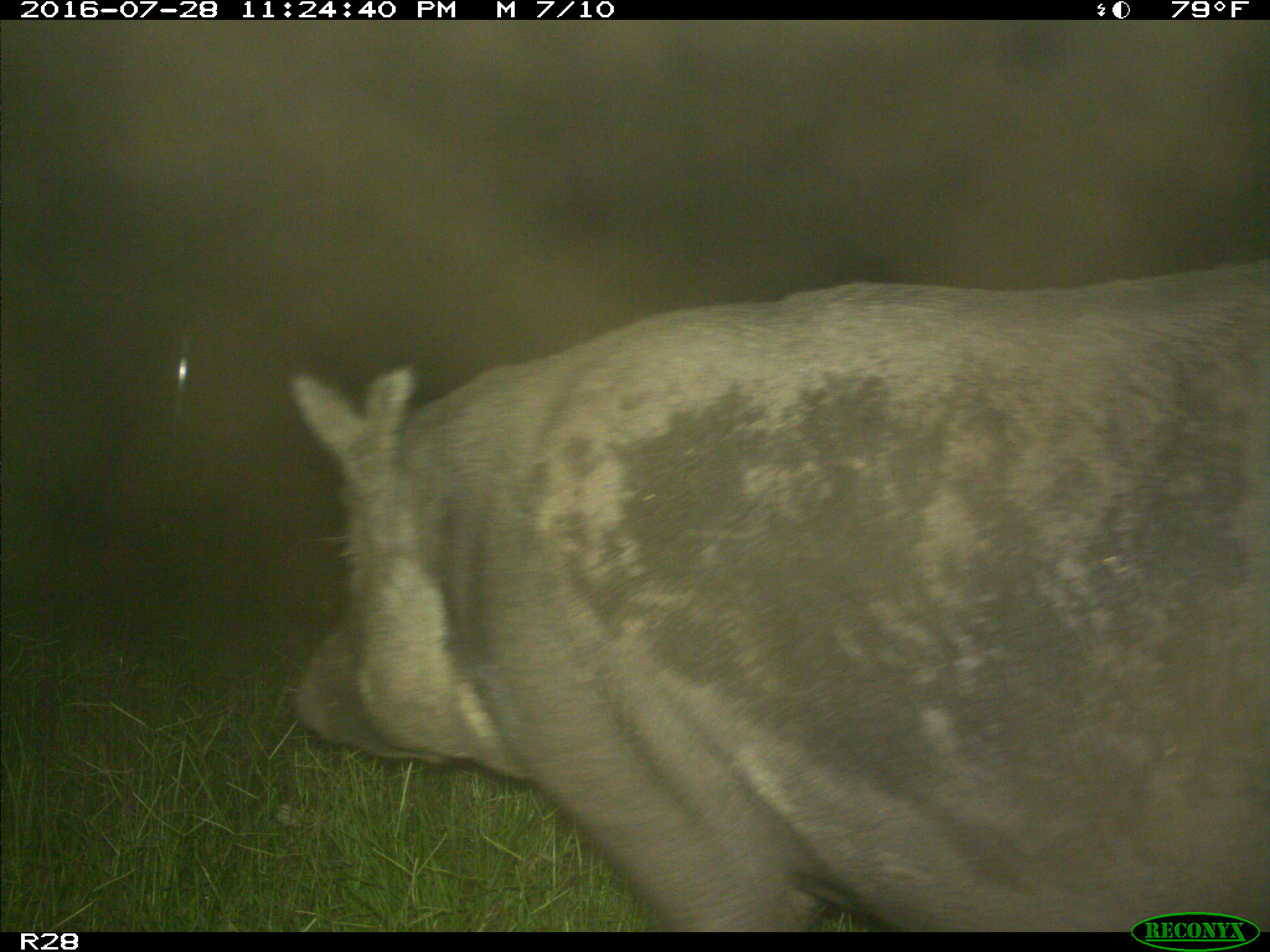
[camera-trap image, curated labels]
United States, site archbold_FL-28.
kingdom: Animalia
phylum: Chordata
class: Mammalia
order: Artiodactyla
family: Suidae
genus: Sus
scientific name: Sus scrofa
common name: wild boar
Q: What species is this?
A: Sus scrofa (wild boar).